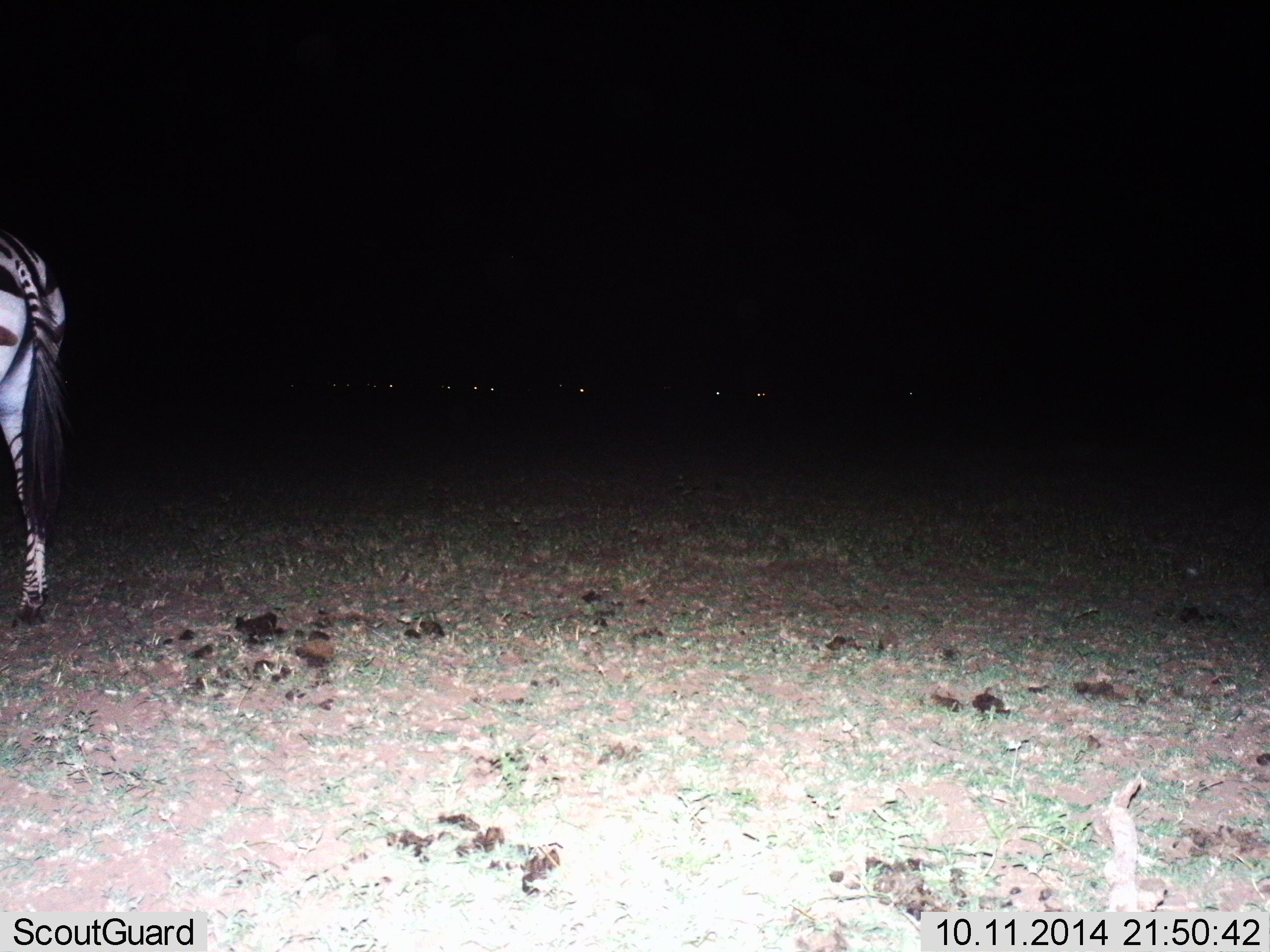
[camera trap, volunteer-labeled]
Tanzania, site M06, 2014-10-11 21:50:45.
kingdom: Animalia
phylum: Chordata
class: Mammalia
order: Perissodactyla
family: Equidae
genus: Equus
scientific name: Equus quagga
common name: plains zebra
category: zebra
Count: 1.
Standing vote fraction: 70%.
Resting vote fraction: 0%.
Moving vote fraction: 20%.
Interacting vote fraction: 0%.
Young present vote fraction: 0%.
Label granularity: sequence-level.